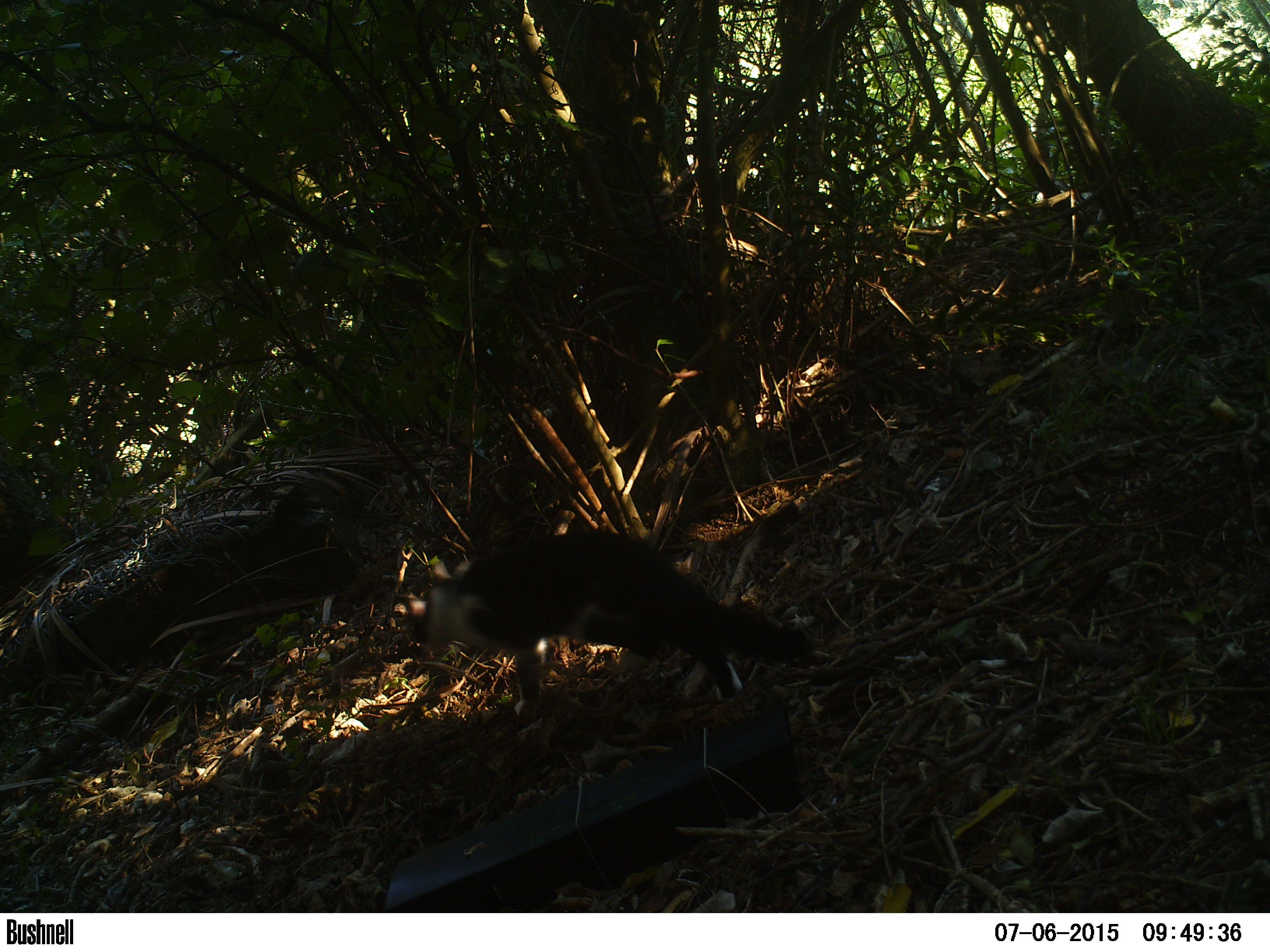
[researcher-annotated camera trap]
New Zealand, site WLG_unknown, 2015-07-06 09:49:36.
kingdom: Animalia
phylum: Chordata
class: Mammalia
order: Carnivora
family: Felidae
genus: Felis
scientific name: Felis catus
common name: domestic cat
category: cat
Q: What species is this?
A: Cat (domestic cat) (Felis catus).